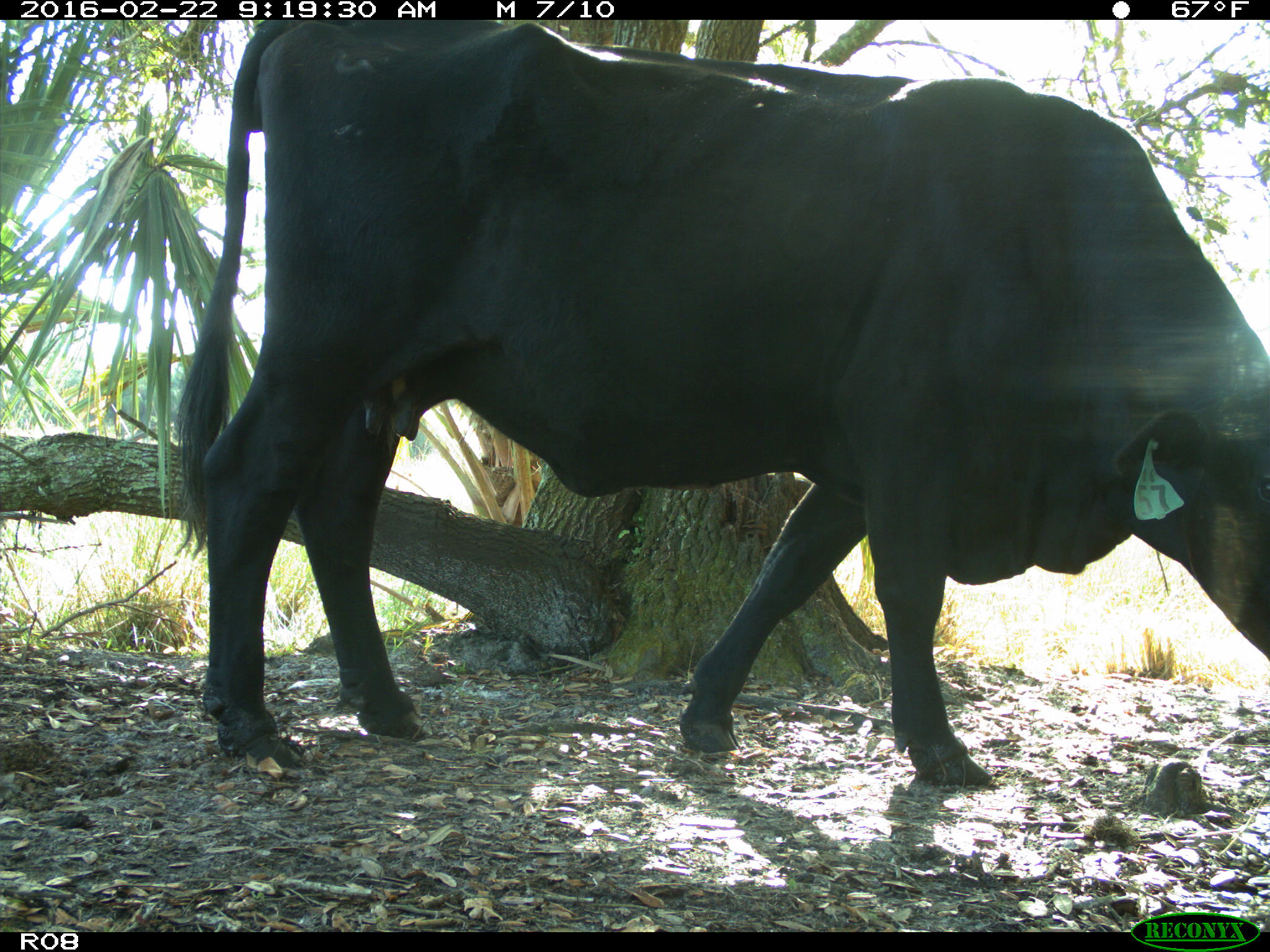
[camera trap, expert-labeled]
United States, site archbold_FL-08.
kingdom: Animalia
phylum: Chordata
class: Mammalia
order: Artiodactyla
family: Bovidae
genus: Bos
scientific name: Bos taurus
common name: domestic cow